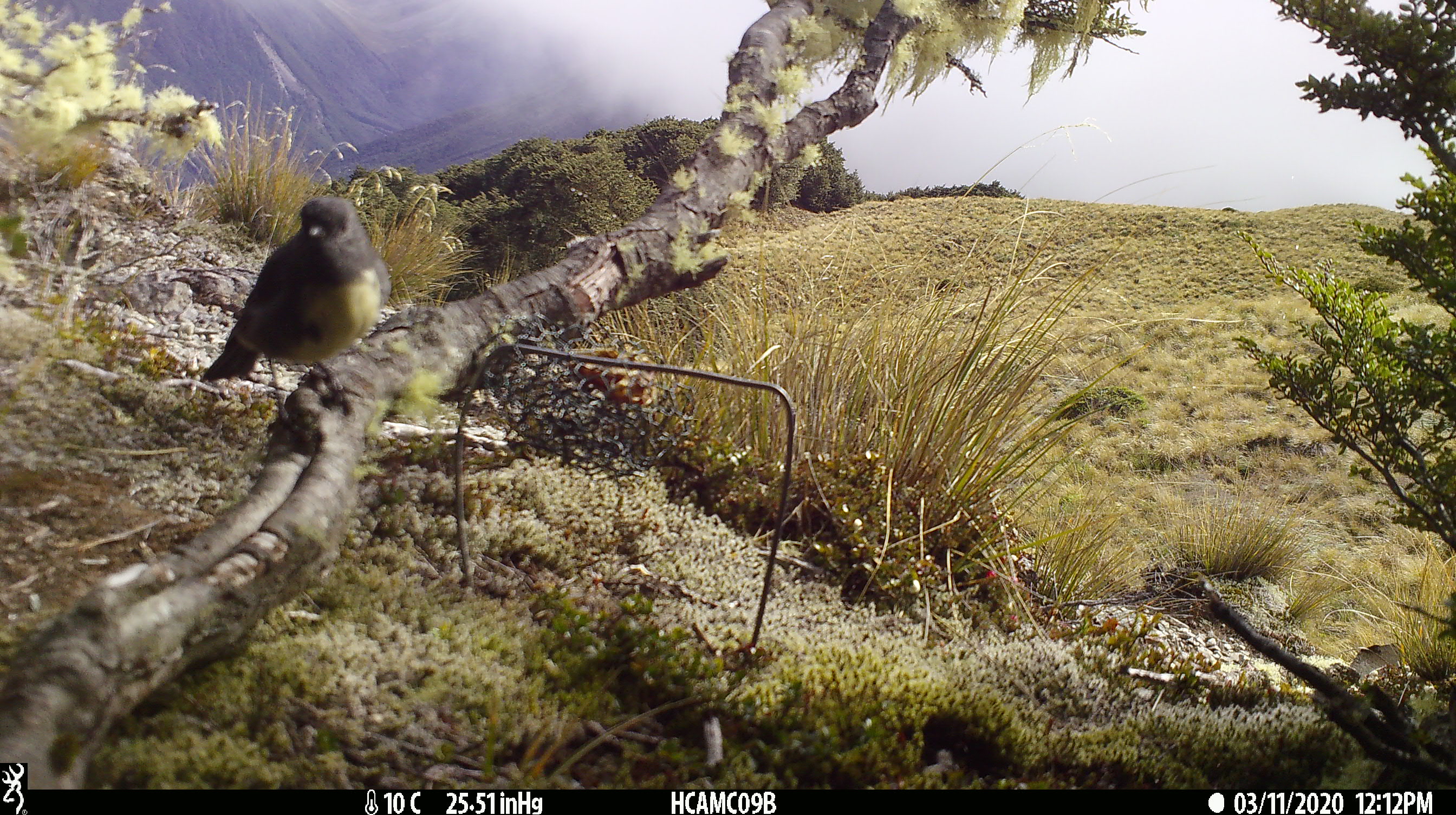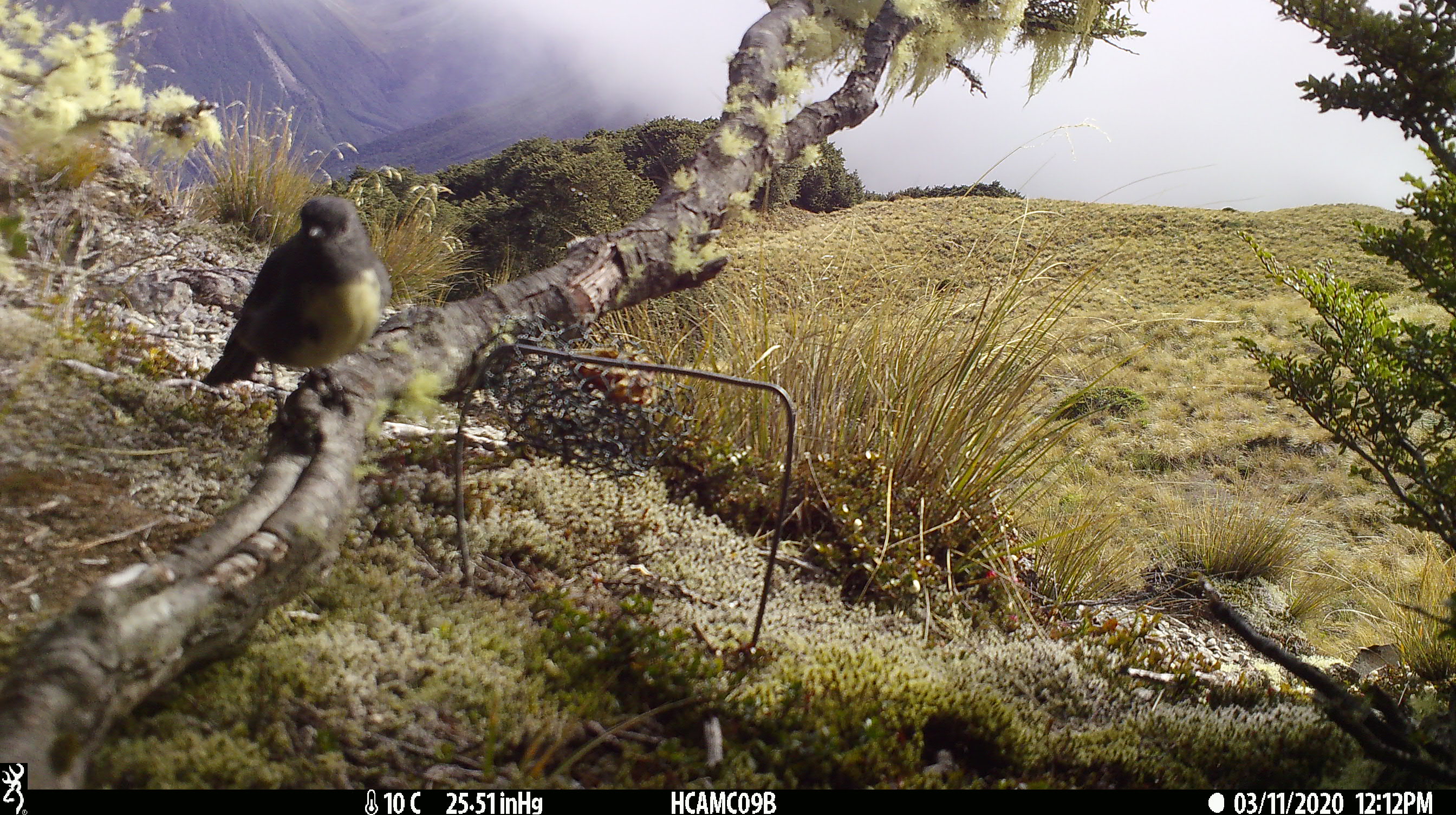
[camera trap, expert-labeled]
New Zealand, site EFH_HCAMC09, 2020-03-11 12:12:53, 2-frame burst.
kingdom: Animalia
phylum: Chordata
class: Aves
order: Passeriformes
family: Petroicidae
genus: Petroica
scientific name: Petroica australis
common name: new zealand robin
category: robin